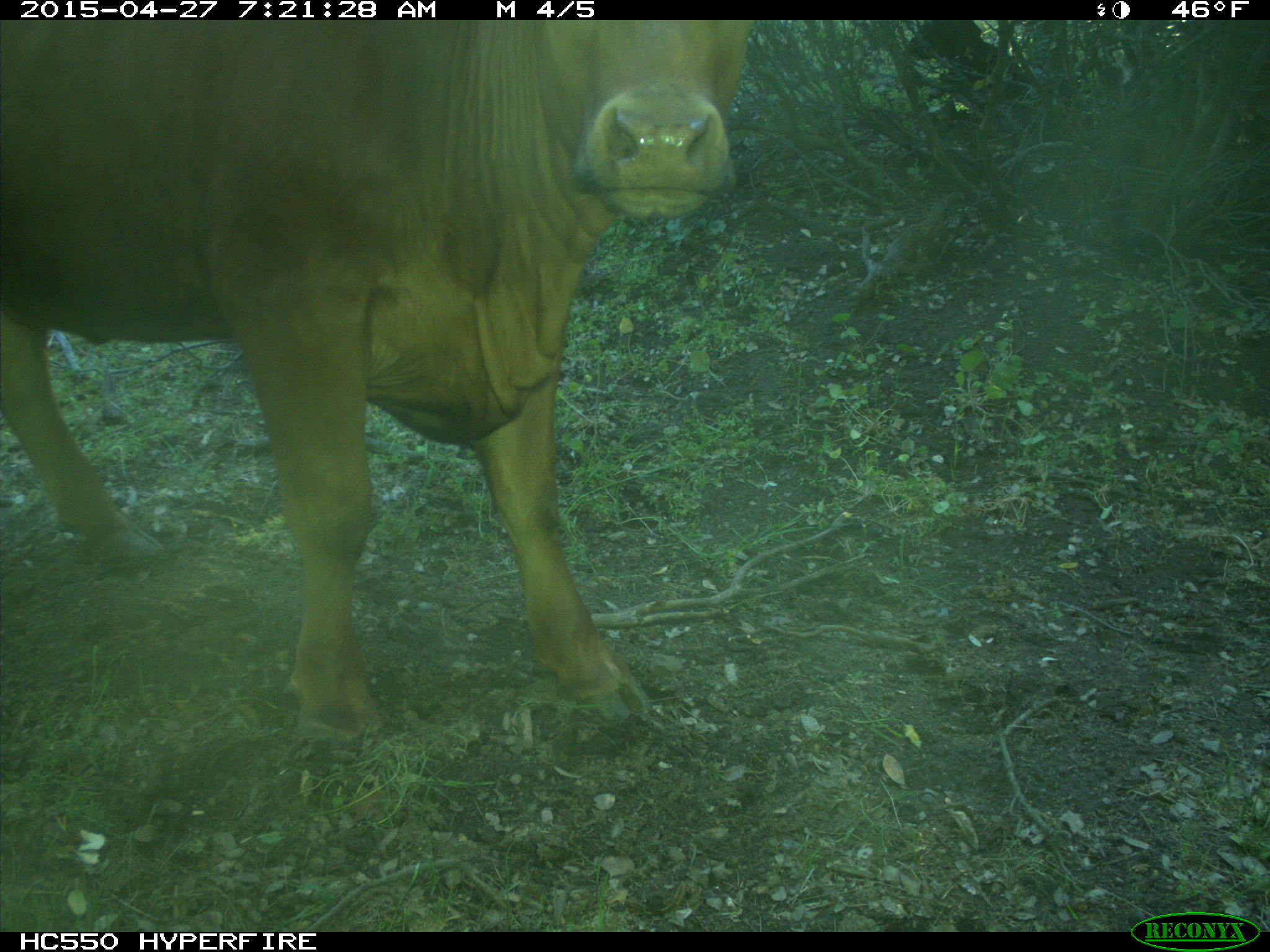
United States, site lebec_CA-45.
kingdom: Animalia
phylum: Chordata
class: Mammalia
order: Artiodactyla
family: Bovidae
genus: Bos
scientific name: Bos taurus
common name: domestic cow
Bos taurus (domestic cow).